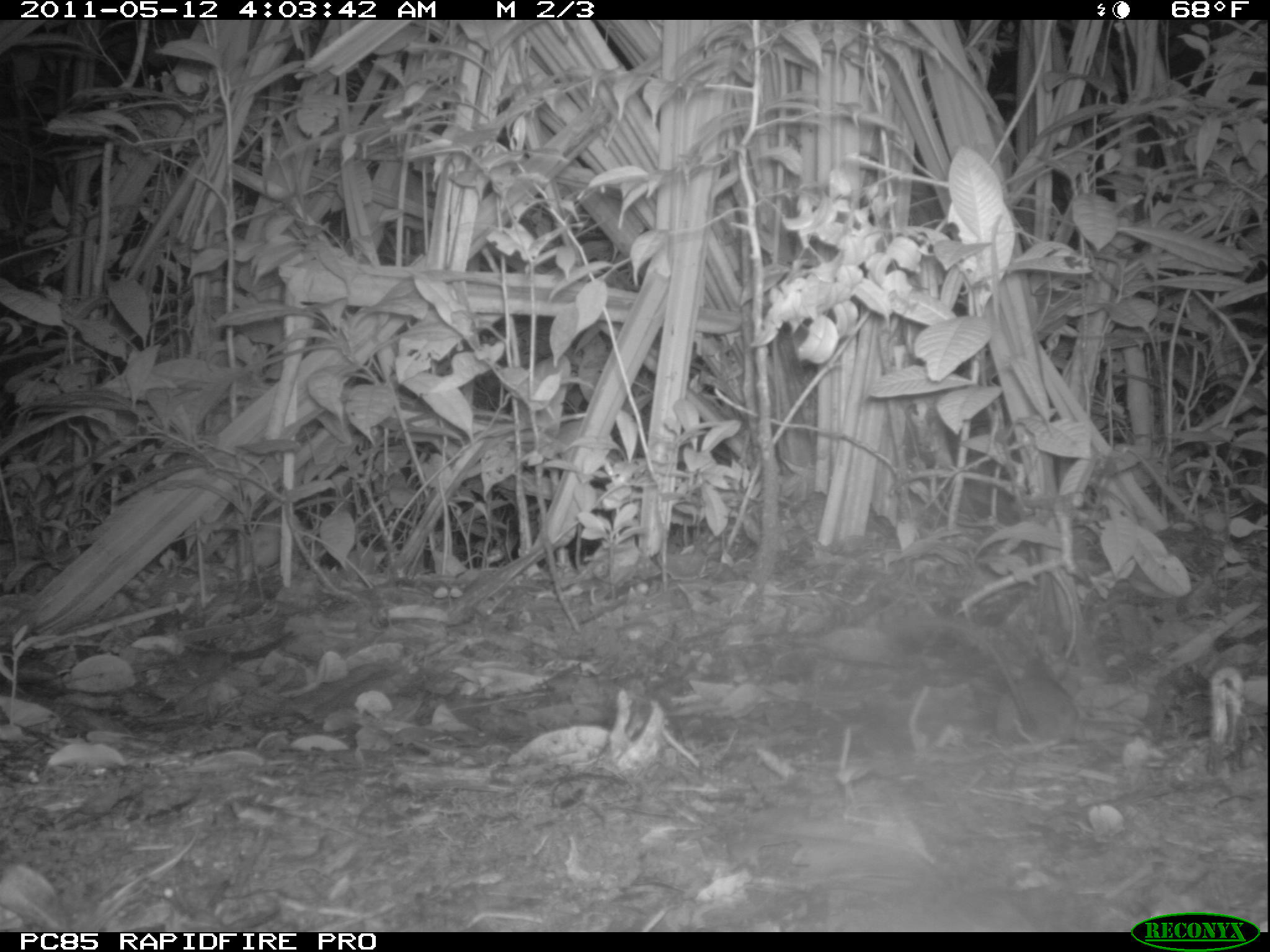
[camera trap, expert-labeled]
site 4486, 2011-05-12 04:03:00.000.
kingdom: Animalia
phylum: Chordata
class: Mammalia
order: Rodentia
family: Nesomyidae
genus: Nesomys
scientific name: Nesomys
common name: nesomys rodents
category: nesomys sp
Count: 1.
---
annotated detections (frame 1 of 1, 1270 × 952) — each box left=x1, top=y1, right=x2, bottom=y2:
nesomys sp: left=893, top=617, right=1080, bottom=749